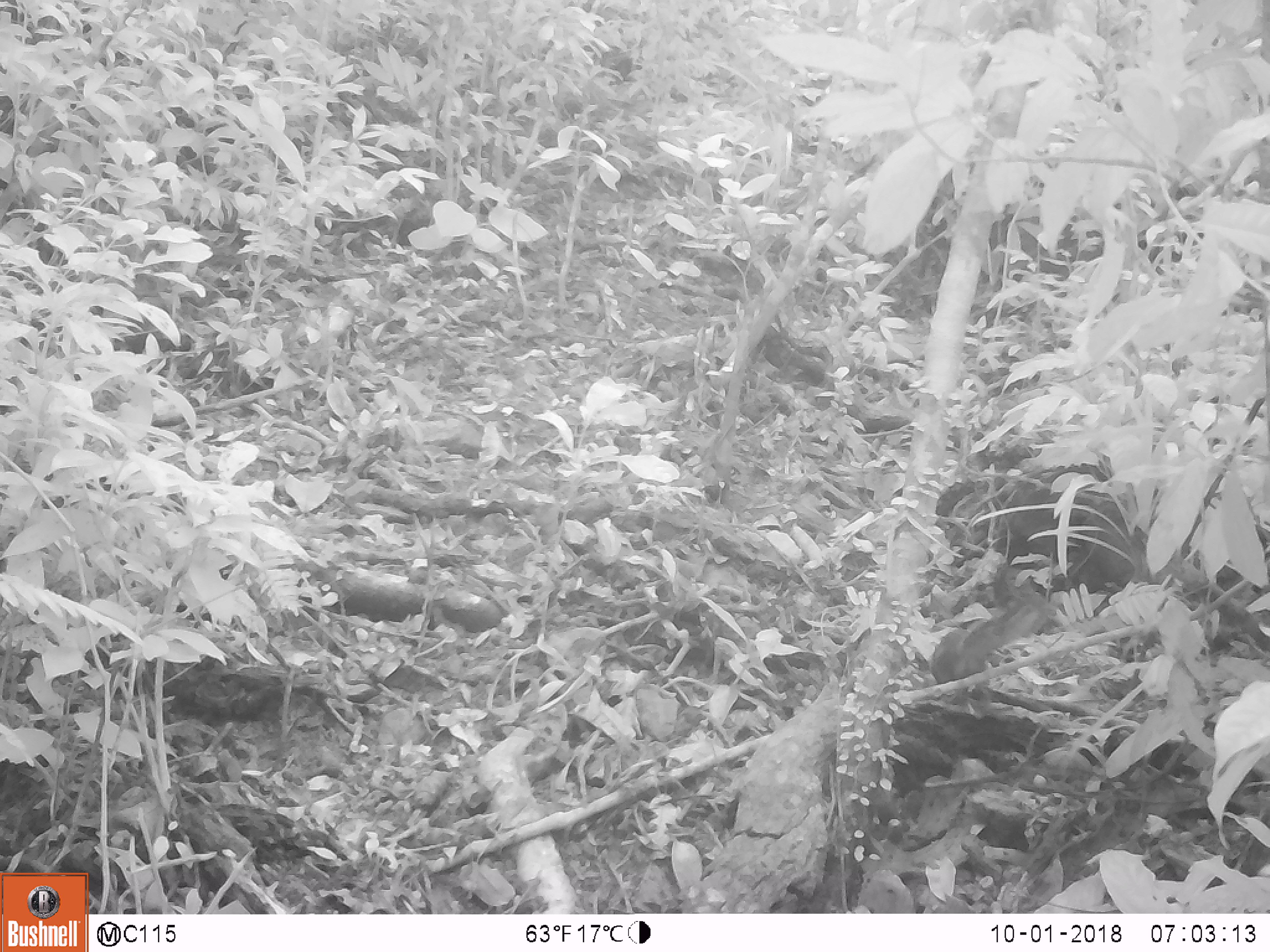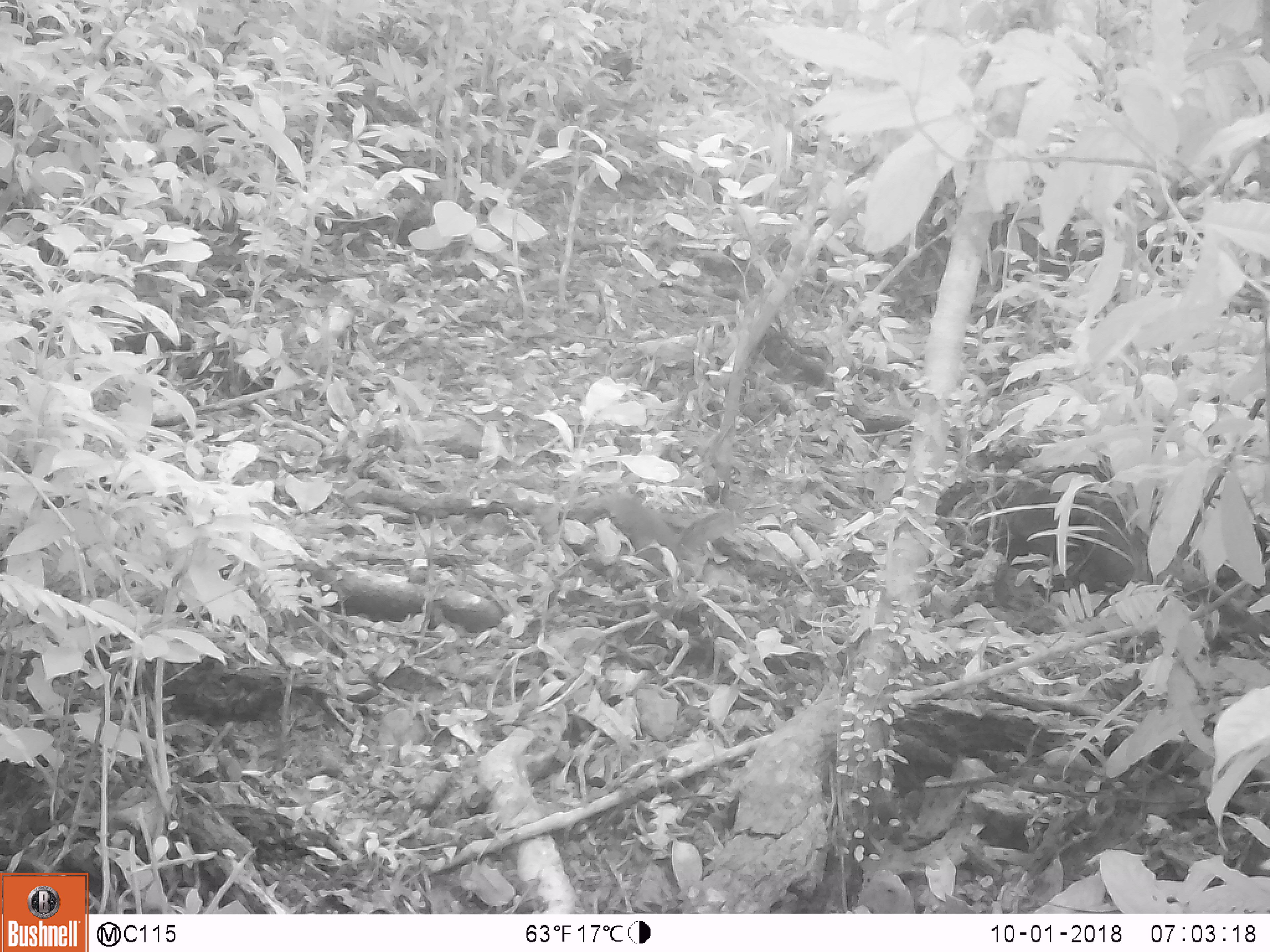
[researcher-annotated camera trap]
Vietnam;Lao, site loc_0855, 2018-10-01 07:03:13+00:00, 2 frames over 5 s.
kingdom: Animalia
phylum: Chordata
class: Mammalia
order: Rodentia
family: Sciuridae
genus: Dremomys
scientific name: Dremomys rufigenis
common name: red-cheeked squirrel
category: red cheeked squirrel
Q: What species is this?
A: Red cheeked squirrel (red-cheeked squirrel) (Dremomys rufigenis).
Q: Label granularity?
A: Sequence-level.